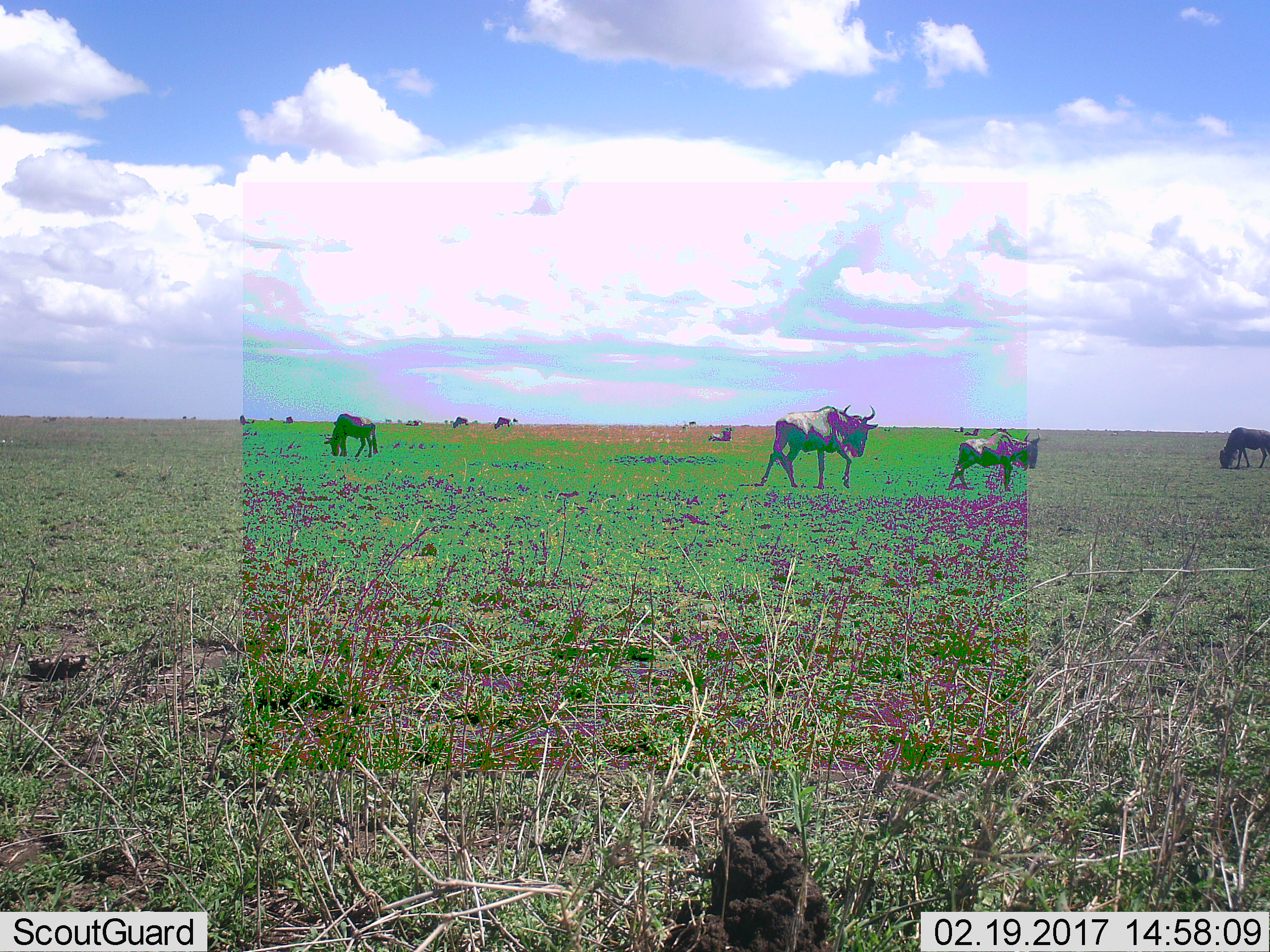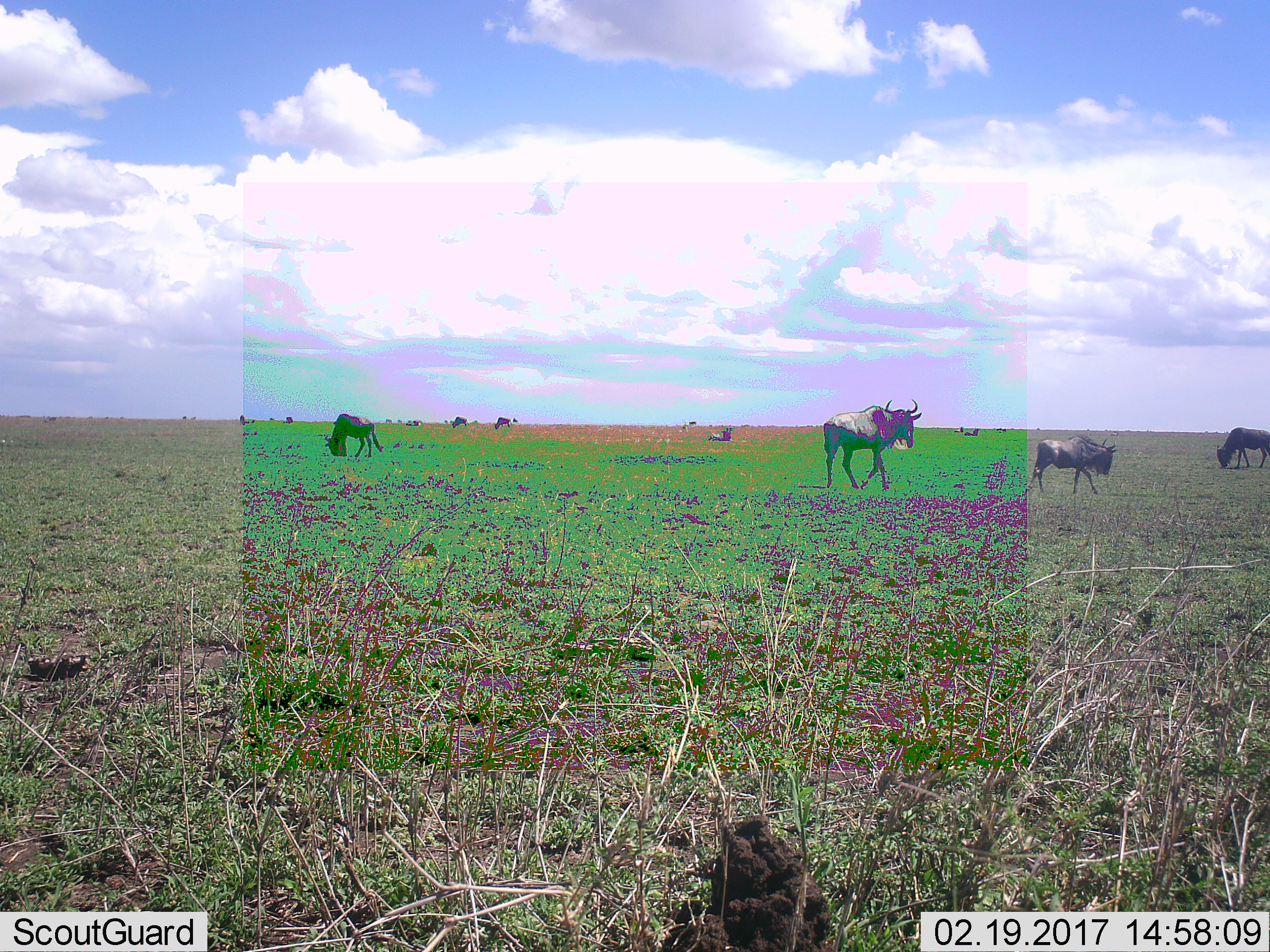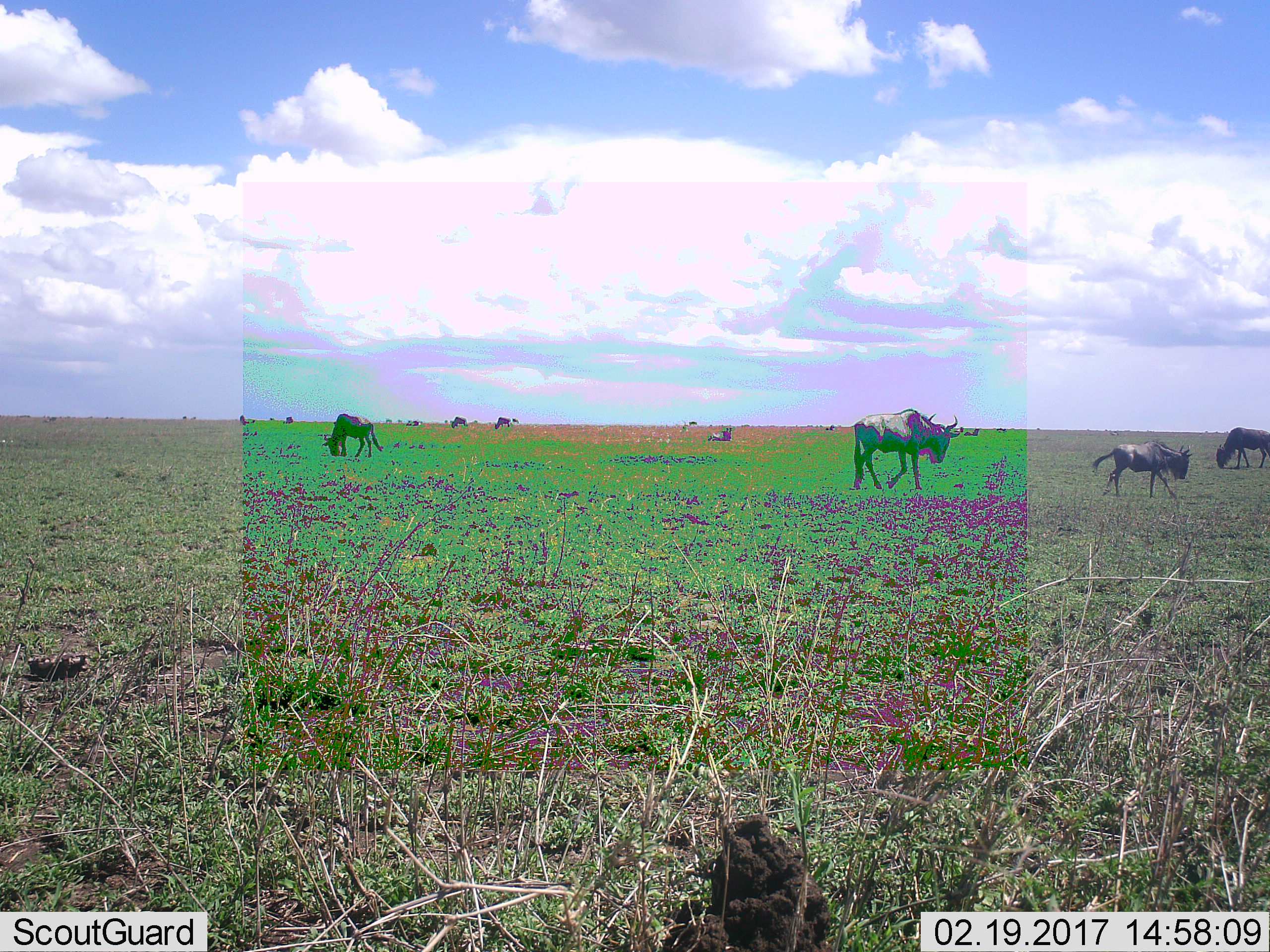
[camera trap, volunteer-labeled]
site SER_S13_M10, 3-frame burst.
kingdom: Animalia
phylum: Chordata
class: Mammalia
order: Artiodactyla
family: Bovidae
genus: Connochaetes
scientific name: Connochaetes taurinus taurinus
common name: blue wildebeest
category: wildebeestblue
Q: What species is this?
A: Wildebeestblue (blue wildebeest) (Connochaetes taurinus taurinus).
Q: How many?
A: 11-50.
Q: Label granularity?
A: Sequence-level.